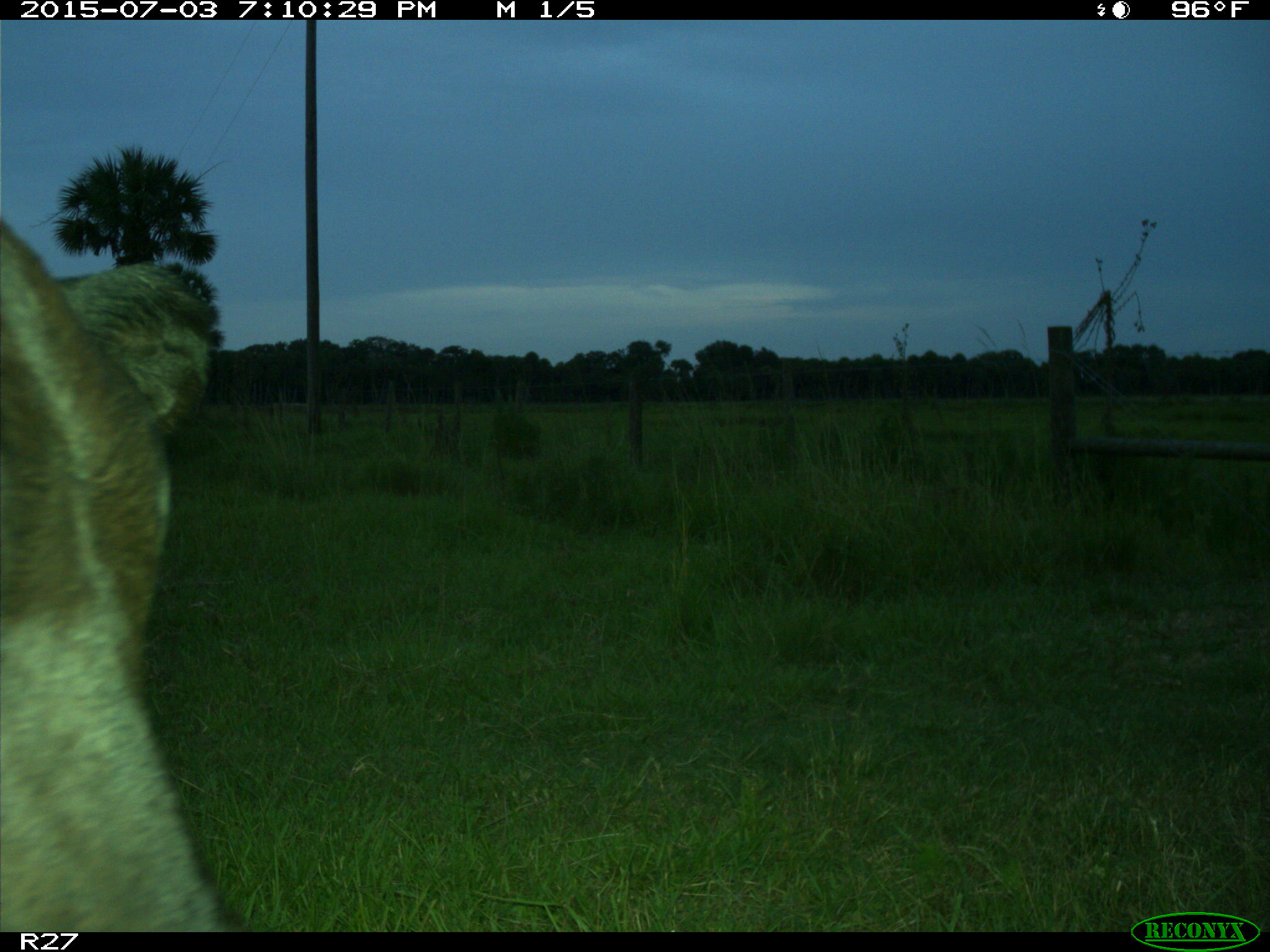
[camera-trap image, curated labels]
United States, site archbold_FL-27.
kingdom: Animalia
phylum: Chordata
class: Mammalia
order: Artiodactyla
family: Bovidae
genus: Bos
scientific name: Bos taurus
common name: domestic cow